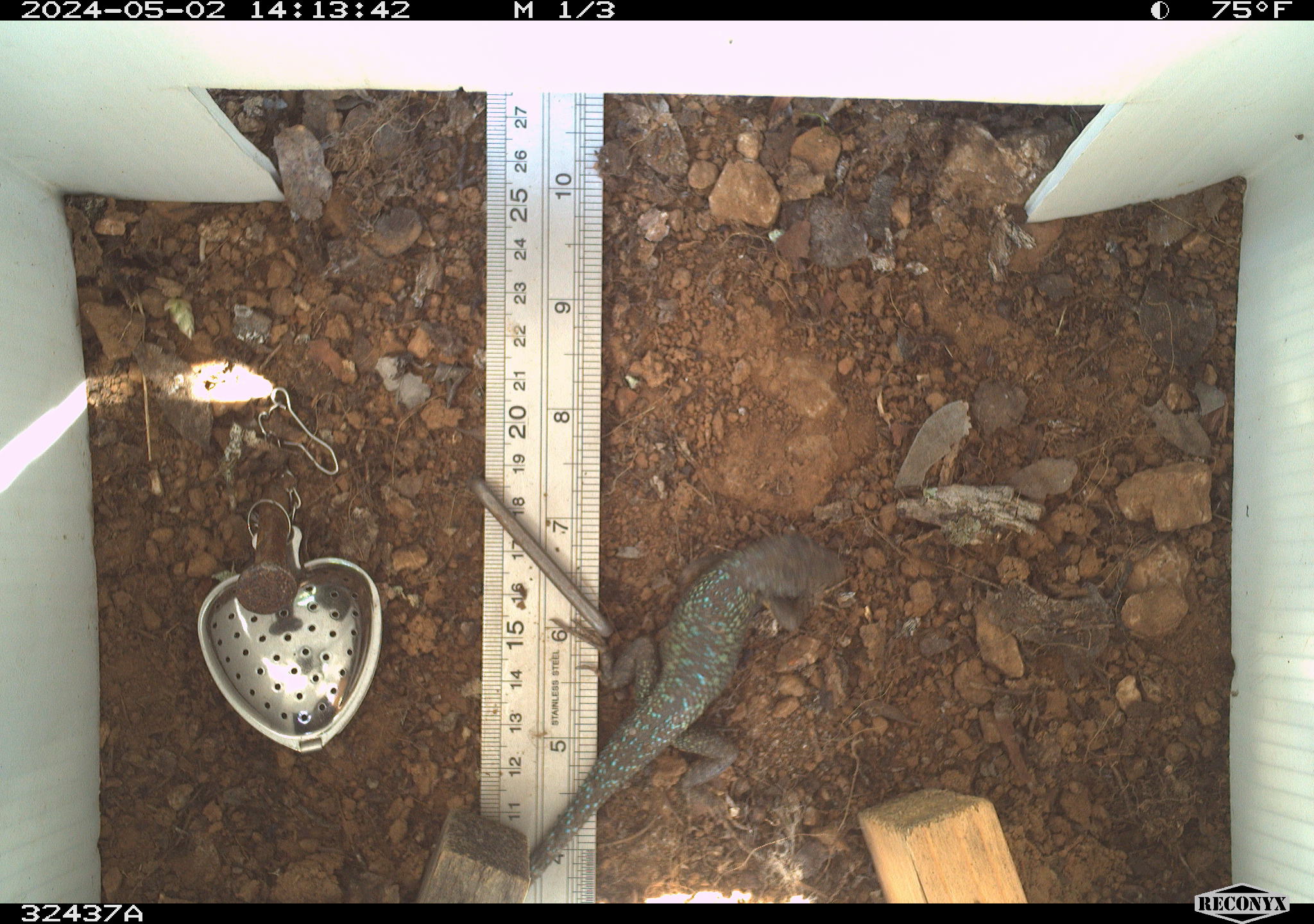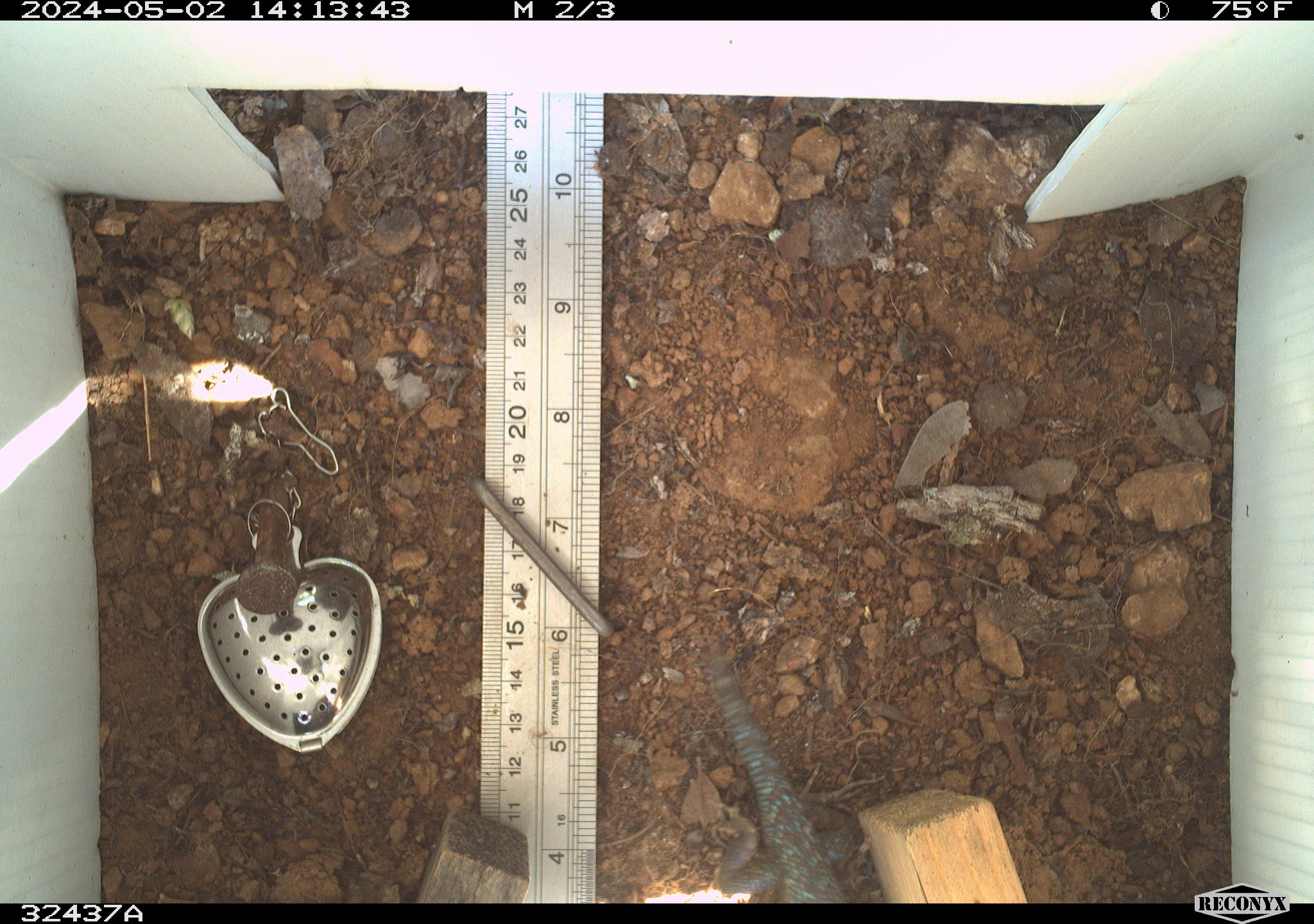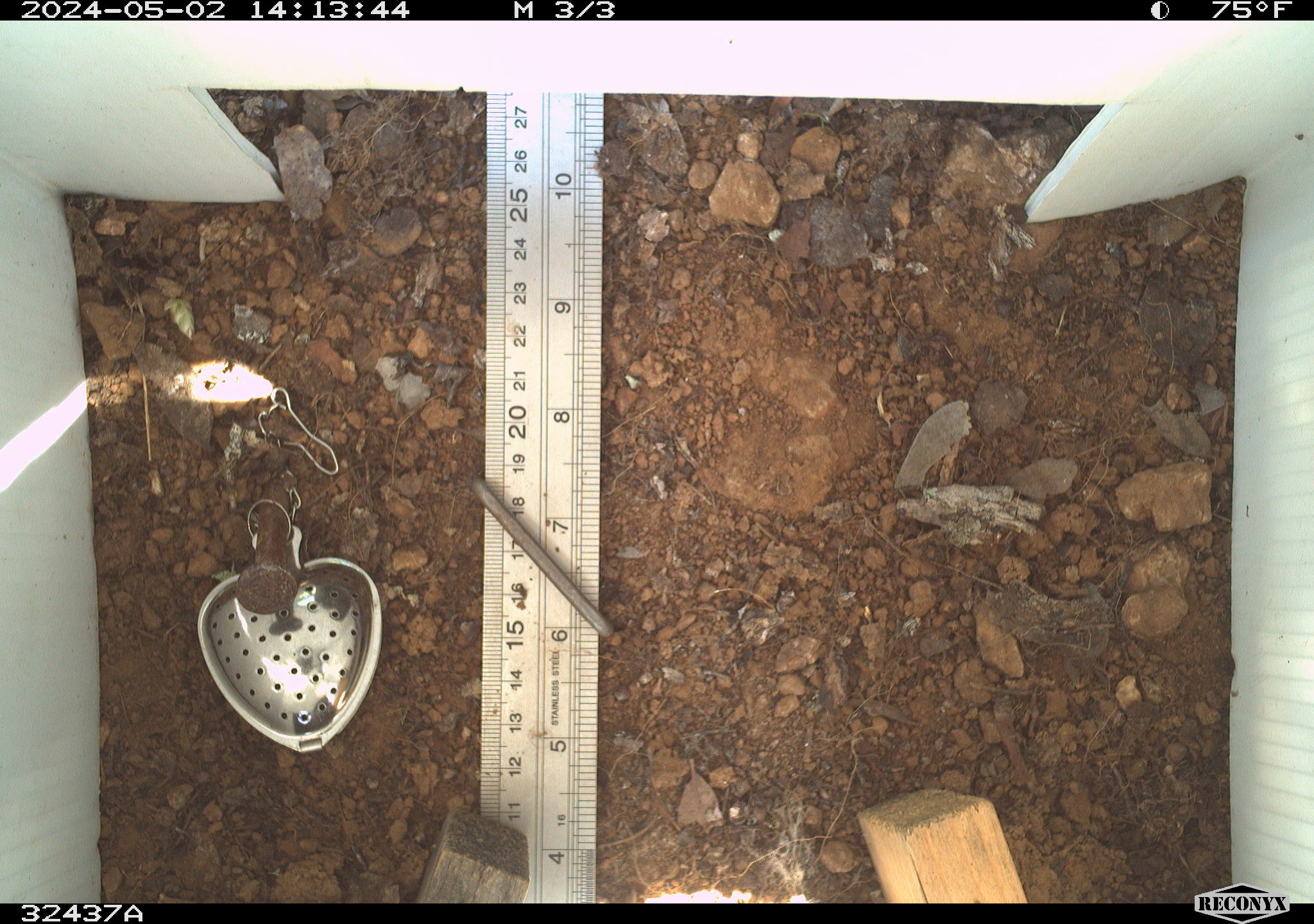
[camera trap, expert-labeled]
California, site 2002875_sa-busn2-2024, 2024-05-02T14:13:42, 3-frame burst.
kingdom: Animalia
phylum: Chordata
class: Reptilia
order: Squamata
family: Phrynosomatidae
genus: Sceloporus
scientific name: Sceloporus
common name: spiny lizards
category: sceloporus species